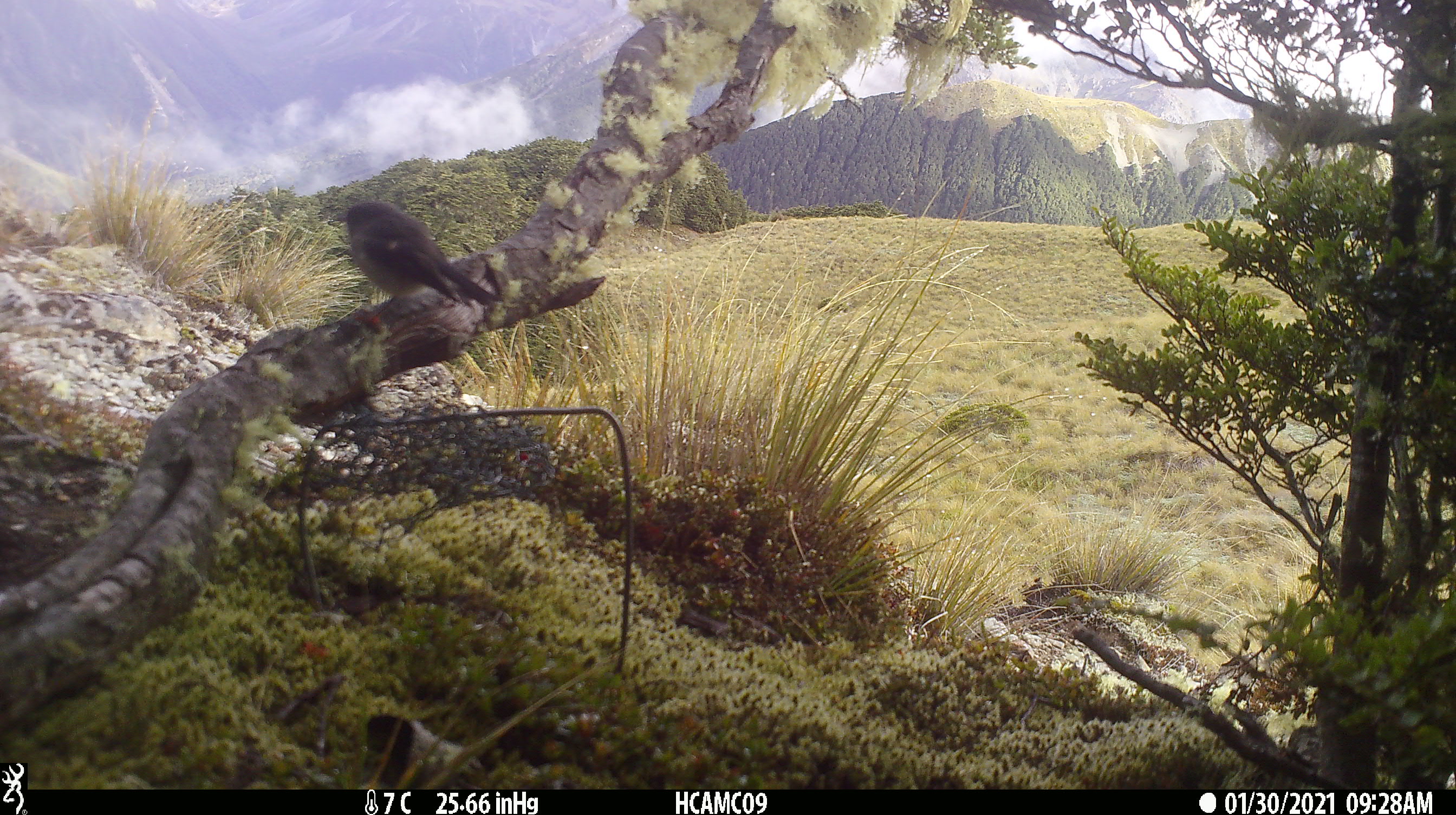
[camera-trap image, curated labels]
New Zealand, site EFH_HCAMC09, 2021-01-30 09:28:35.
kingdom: Animalia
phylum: Chordata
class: Aves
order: Passeriformes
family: Petroicidae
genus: Petroica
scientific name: Petroica australis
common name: new zealand robin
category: robin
Robin (new zealand robin) (Petroica australis).